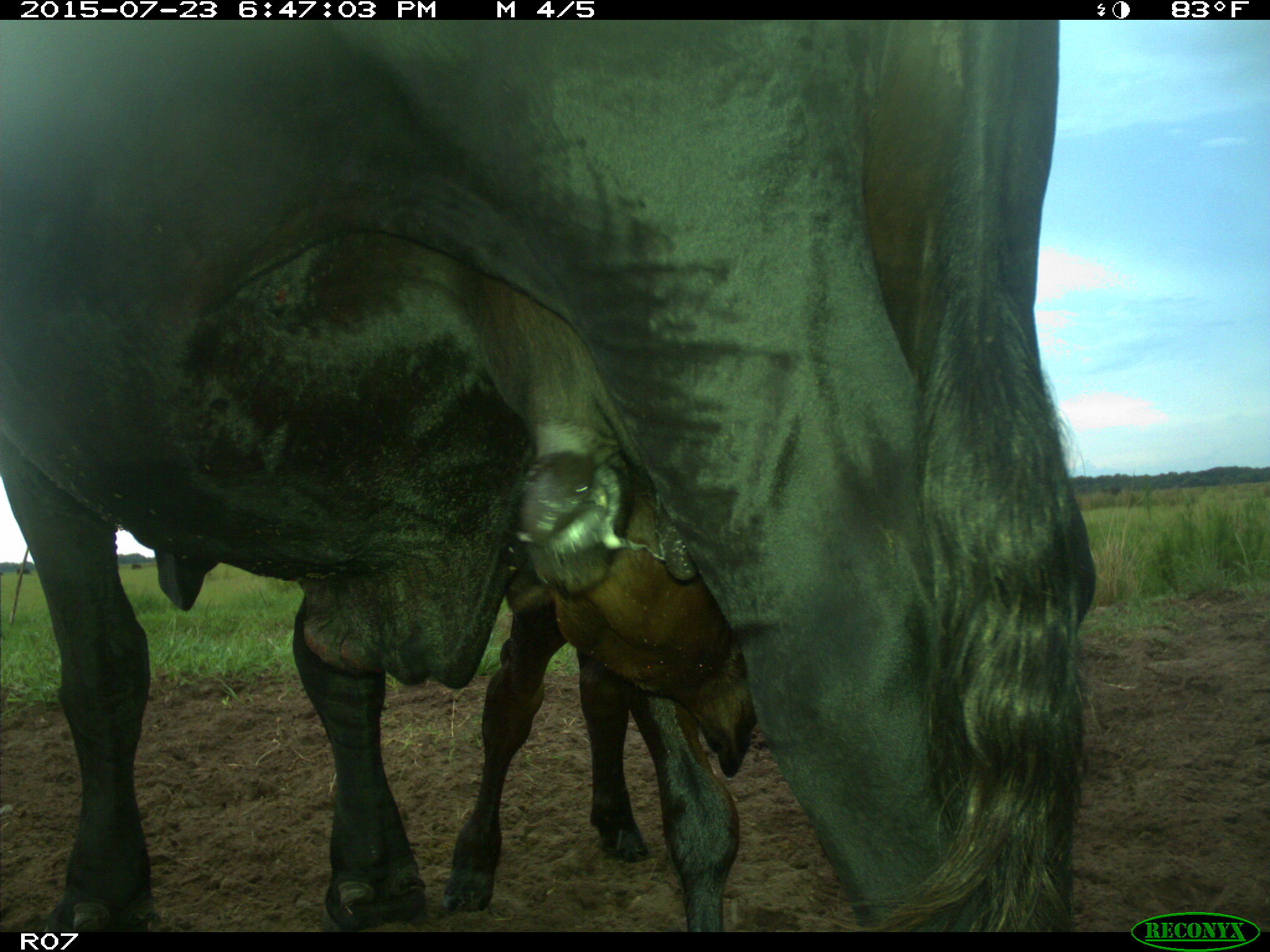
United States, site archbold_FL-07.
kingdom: Animalia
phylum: Chordata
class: Mammalia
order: Artiodactyla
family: Bovidae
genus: Bos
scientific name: Bos taurus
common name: domestic cow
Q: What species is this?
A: Bos taurus (domestic cow).